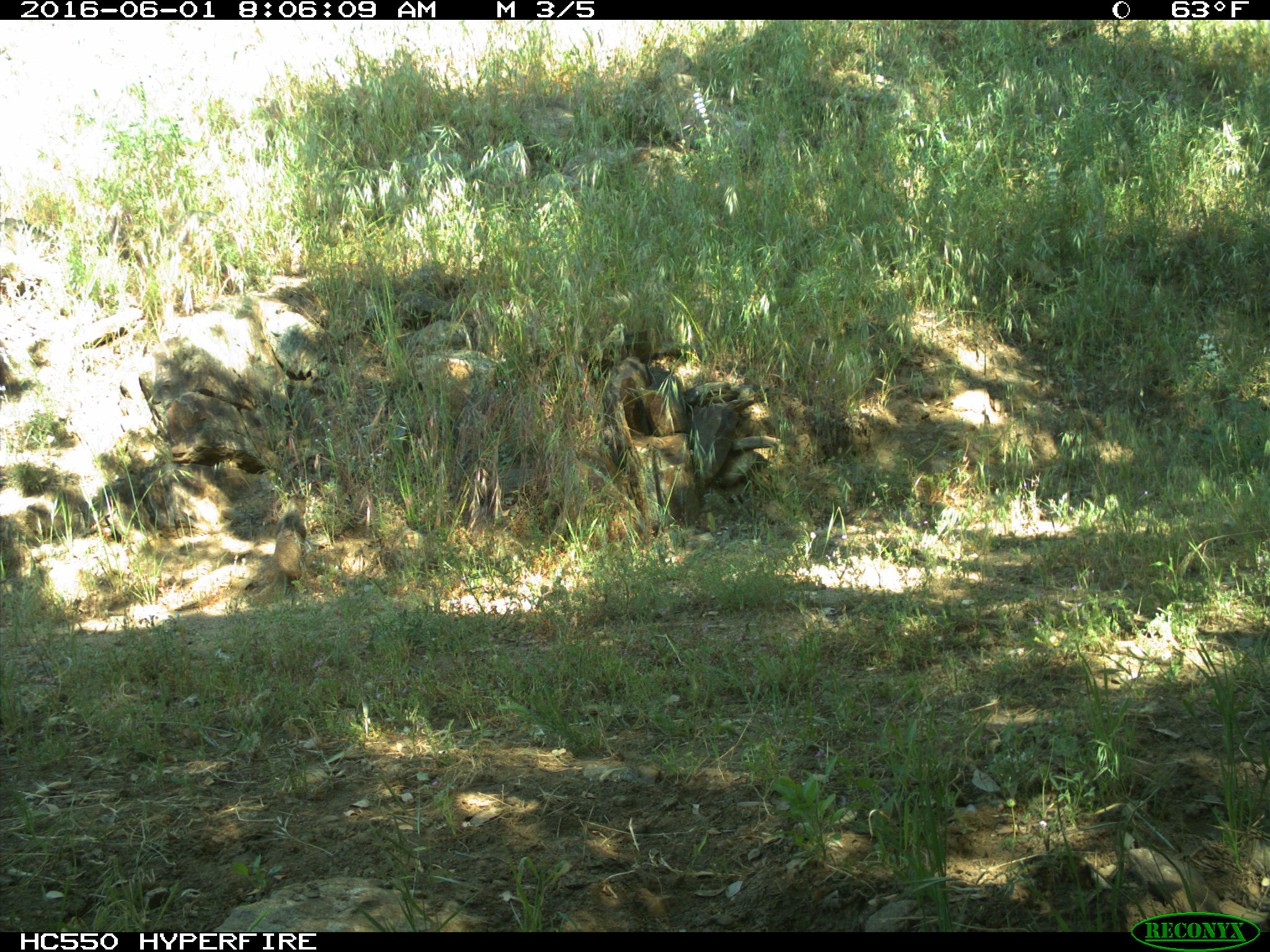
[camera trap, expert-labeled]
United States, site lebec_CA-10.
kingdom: Animalia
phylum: Chordata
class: Mammalia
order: Rodentia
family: Sciuridae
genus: Otospermophilus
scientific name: Otospermophilus beecheyi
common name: california ground squirrel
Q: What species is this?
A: Otospermophilus beecheyi (california ground squirrel).